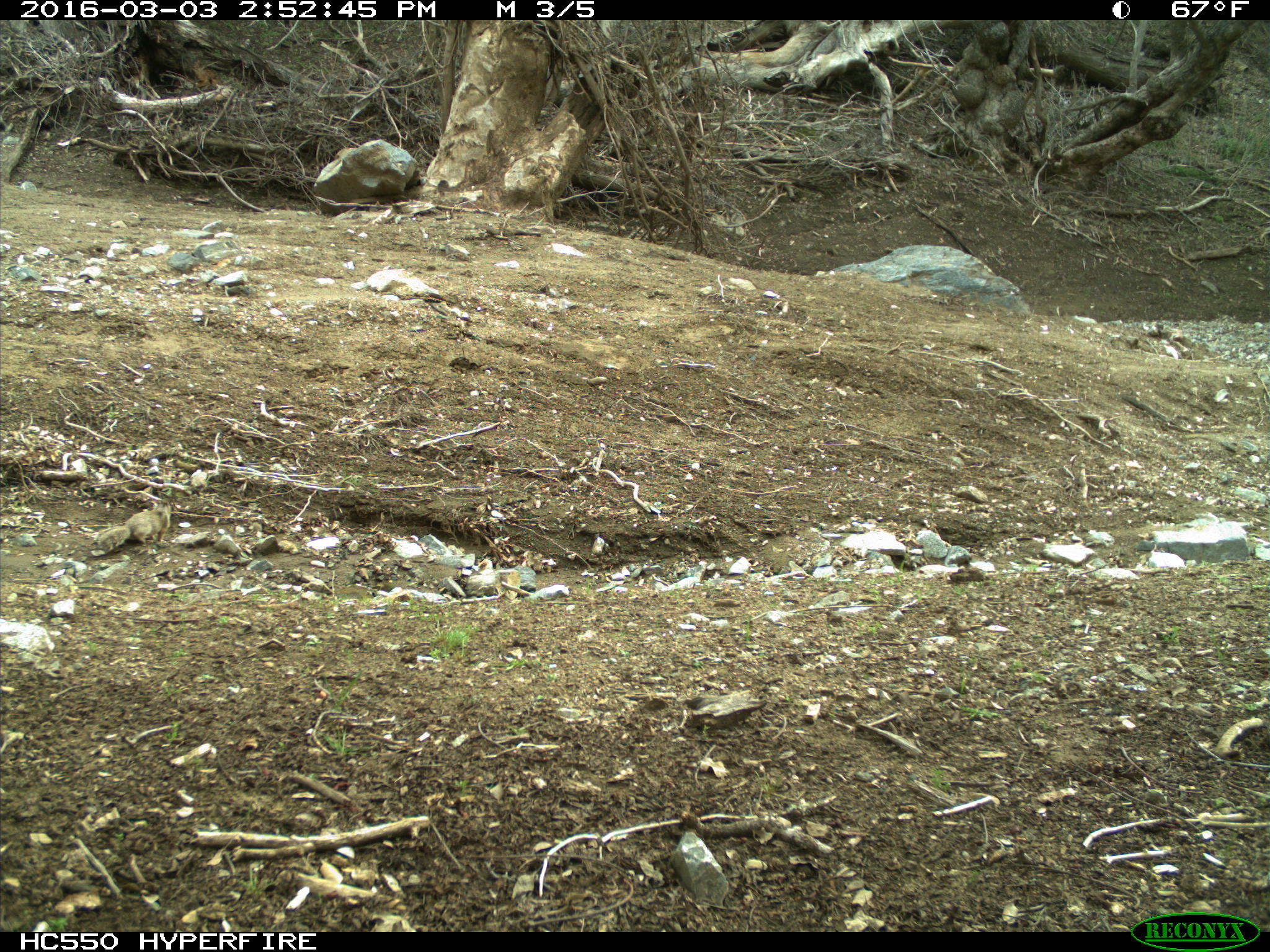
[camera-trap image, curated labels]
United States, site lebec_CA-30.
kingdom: Animalia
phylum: Chordata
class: Mammalia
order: Rodentia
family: Sciuridae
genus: Otospermophilus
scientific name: Otospermophilus beecheyi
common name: california ground squirrel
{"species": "Otospermophilus beecheyi (california ground squirrel)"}